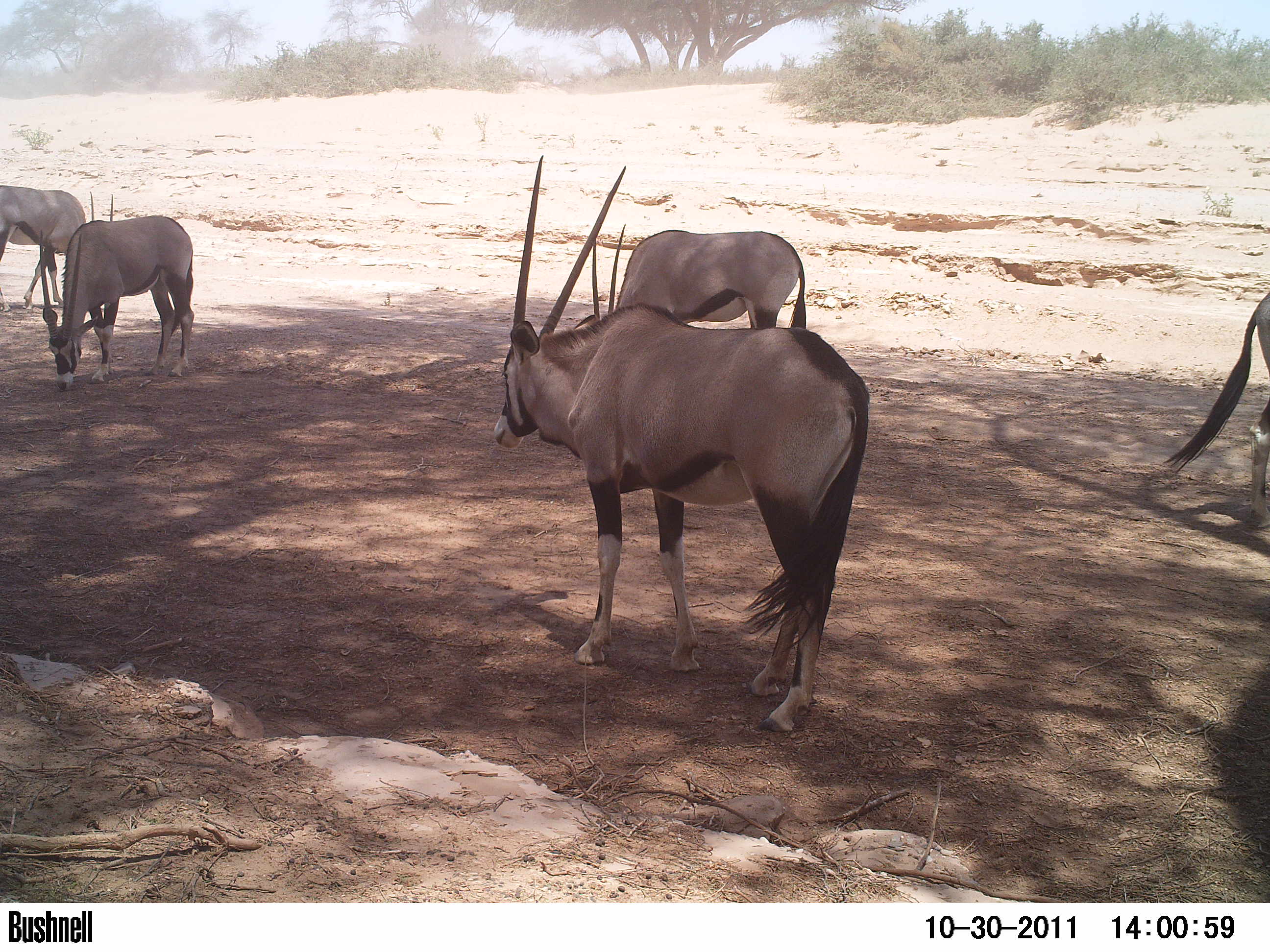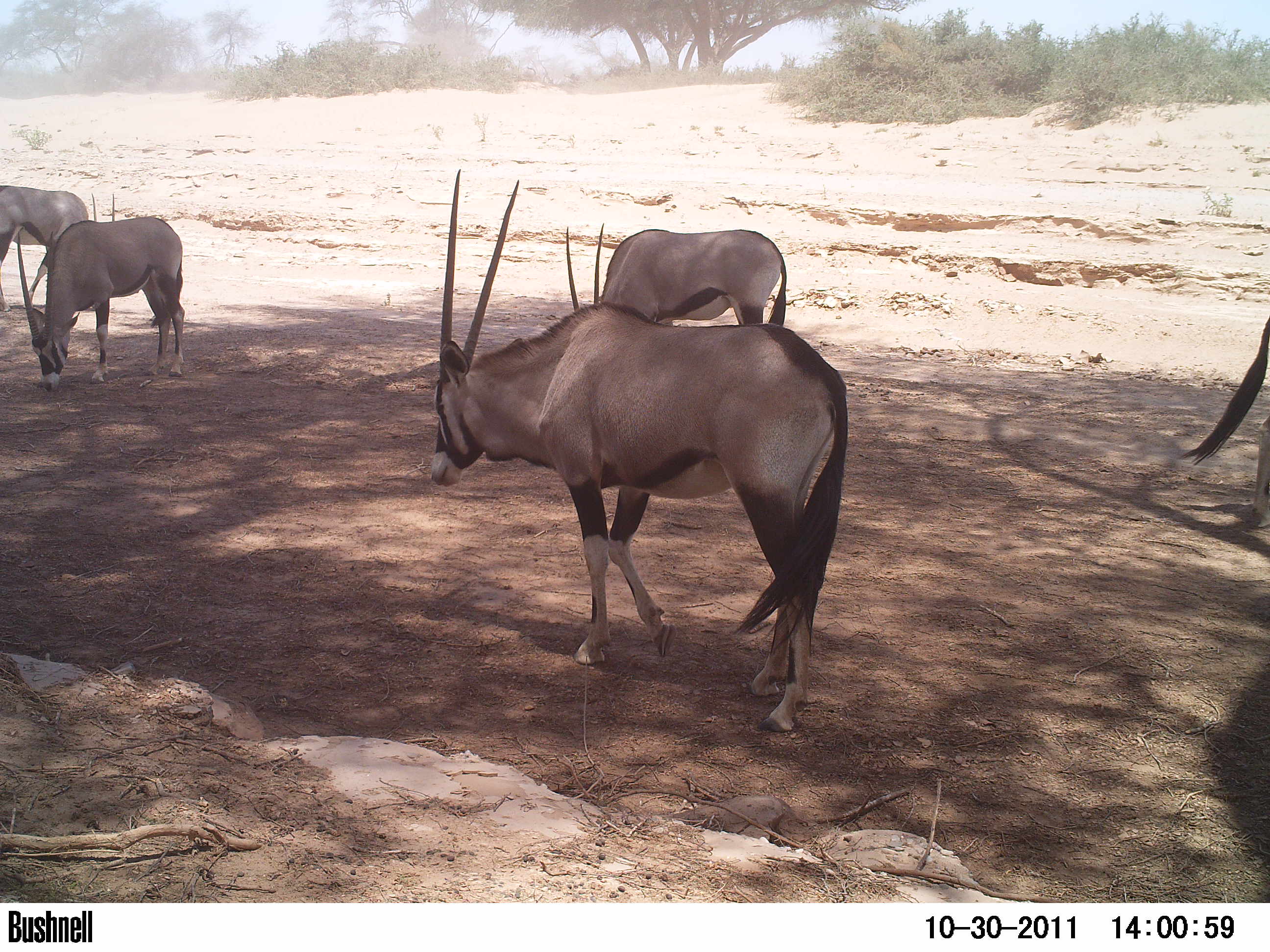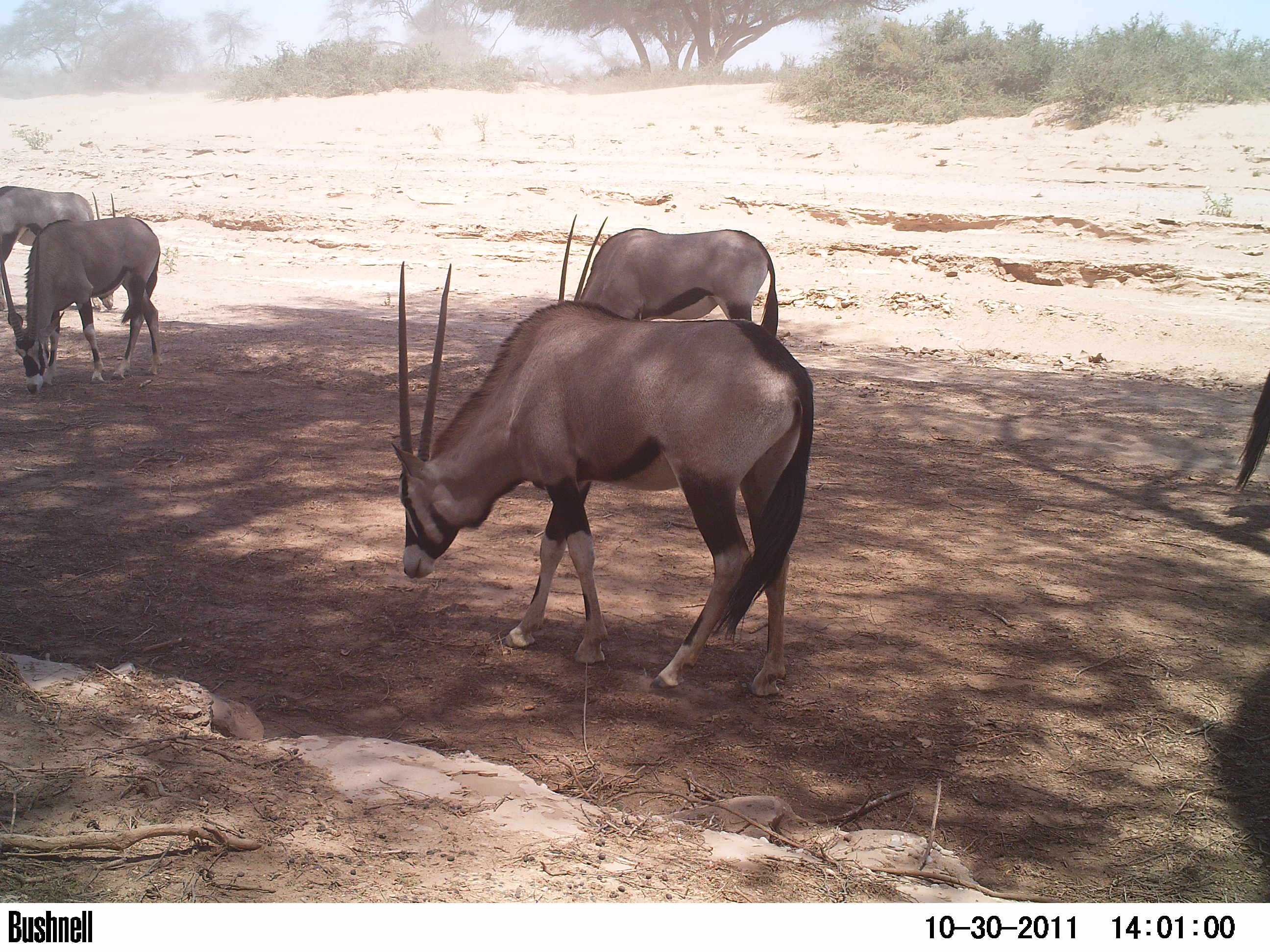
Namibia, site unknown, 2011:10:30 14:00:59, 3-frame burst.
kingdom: Animalia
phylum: Chordata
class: Mammalia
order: Artiodactyla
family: Bovidae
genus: Oryx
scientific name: Oryx gazella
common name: gemsbok